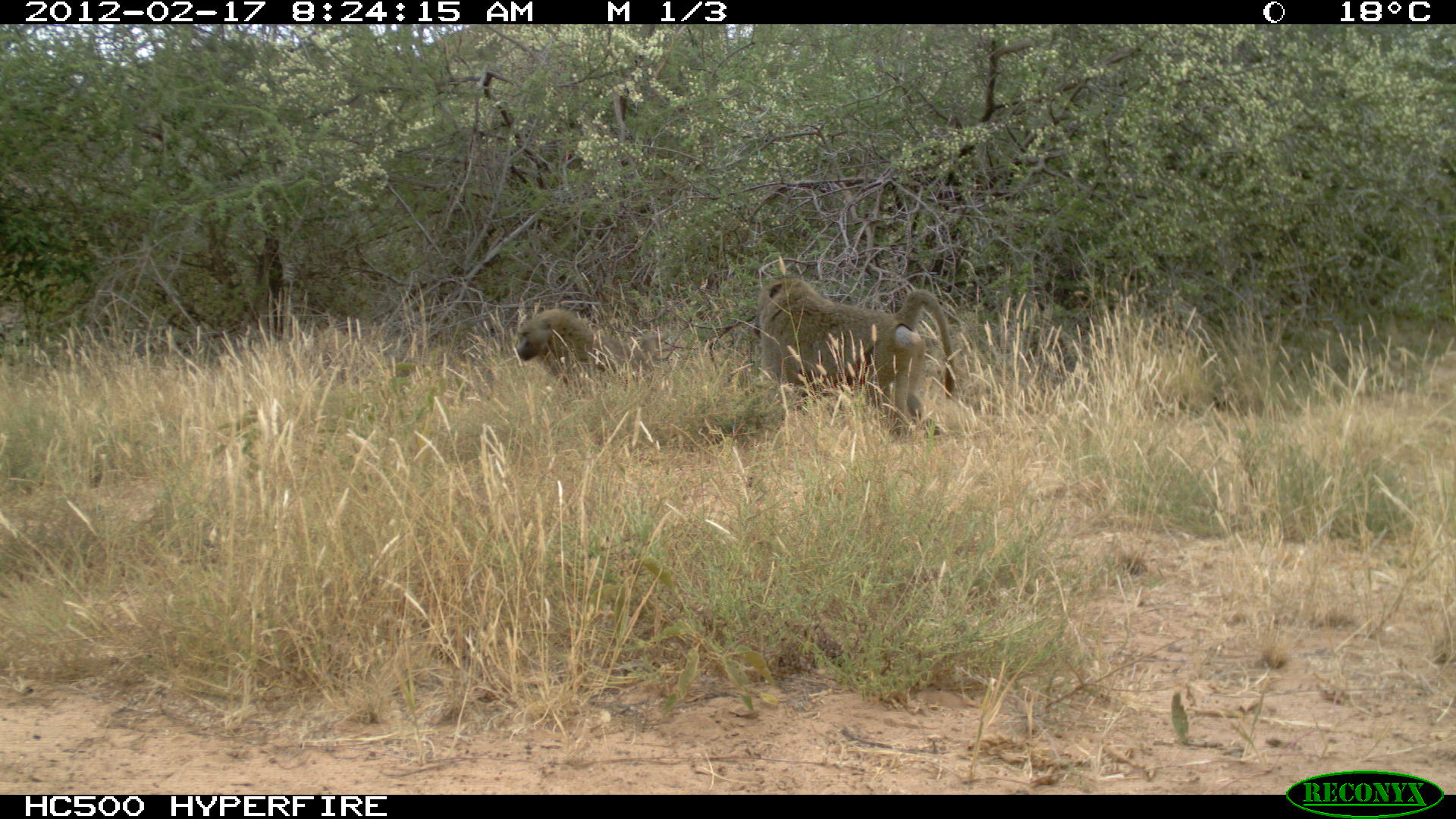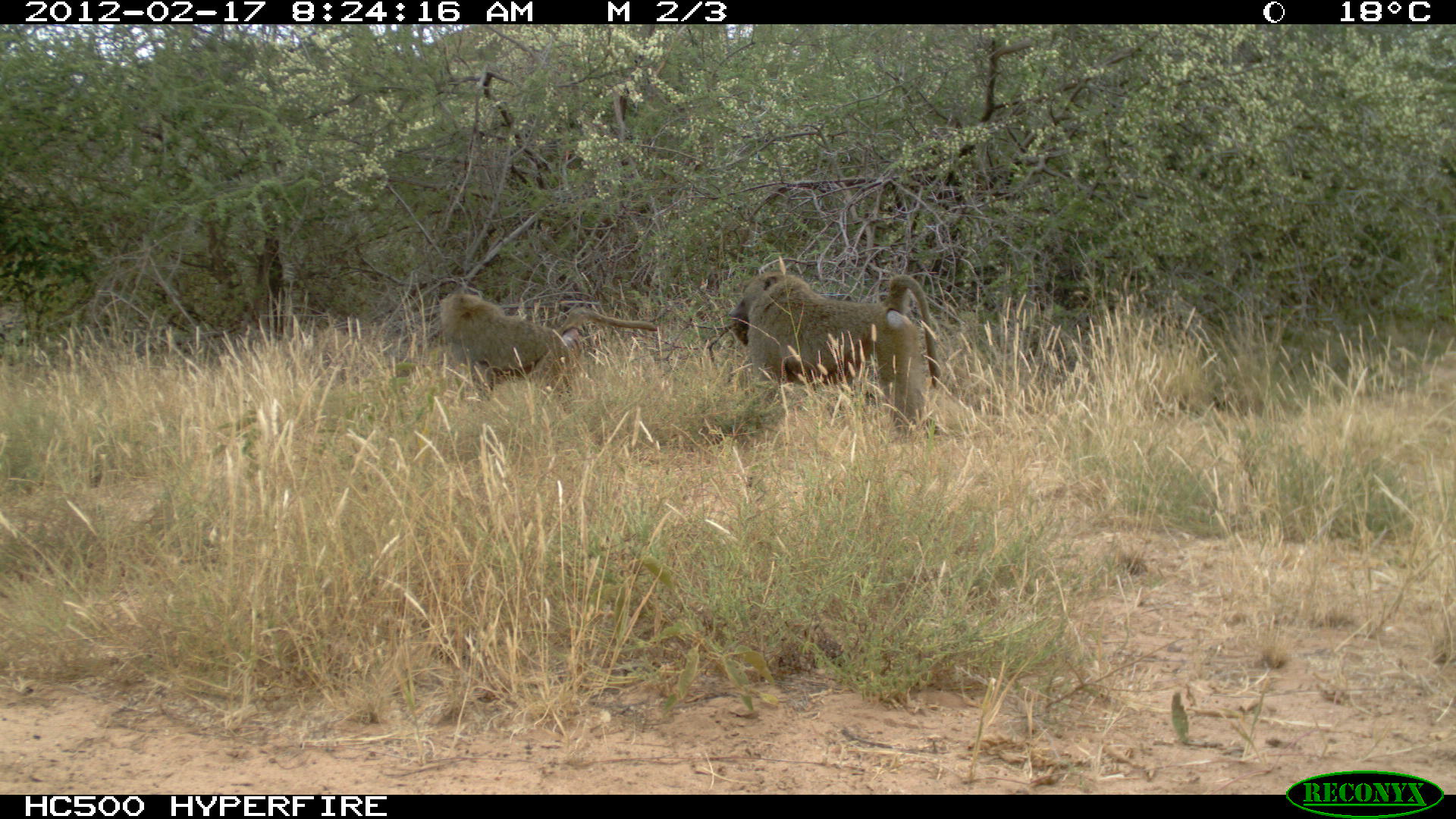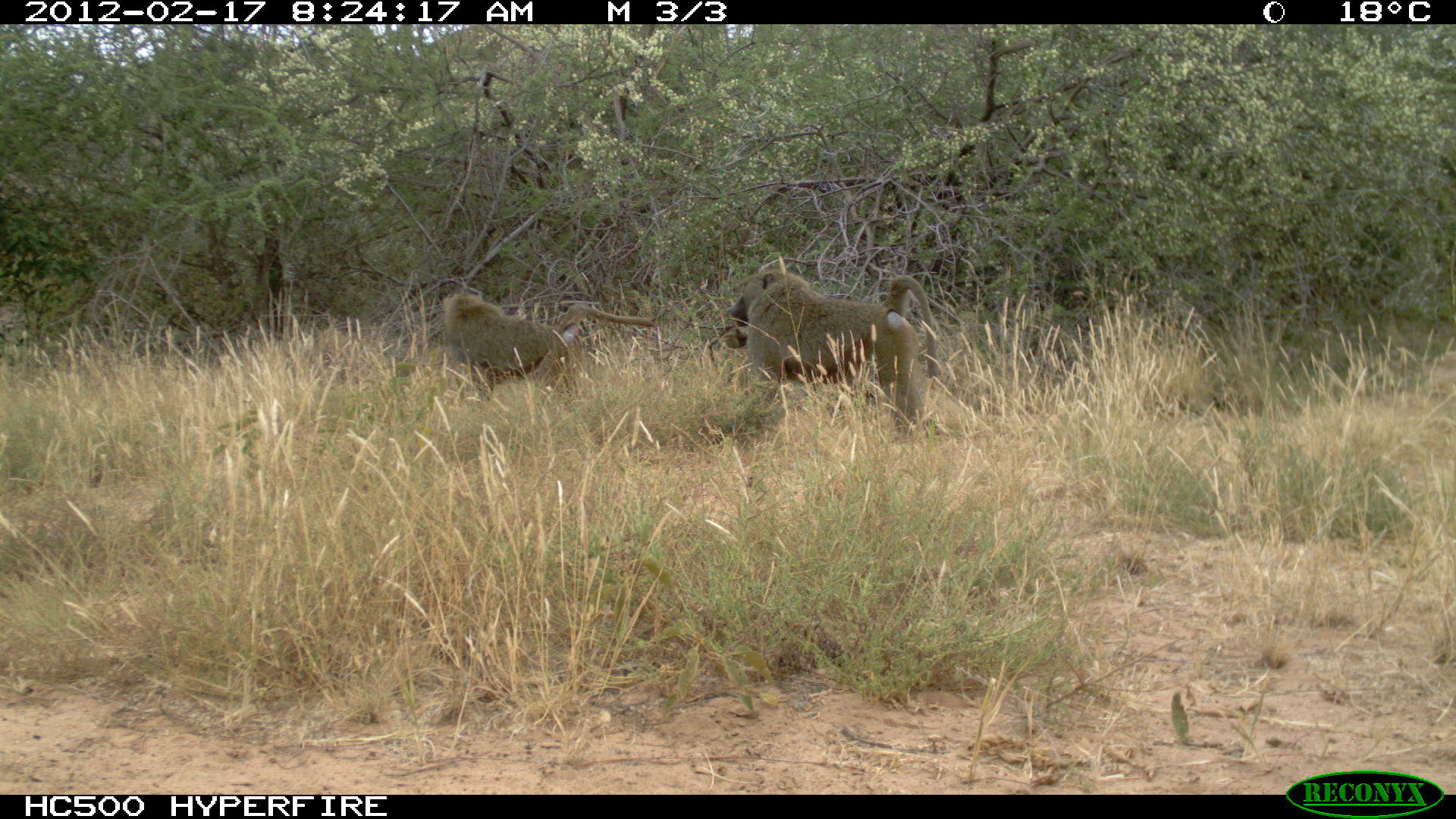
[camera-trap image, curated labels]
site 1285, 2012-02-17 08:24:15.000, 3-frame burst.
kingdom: Animalia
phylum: Chordata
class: Mammalia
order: Primates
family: Cercopithecidae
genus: Papio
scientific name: Papio anubis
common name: olive baboon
Papio anubis (olive baboon), count 2.